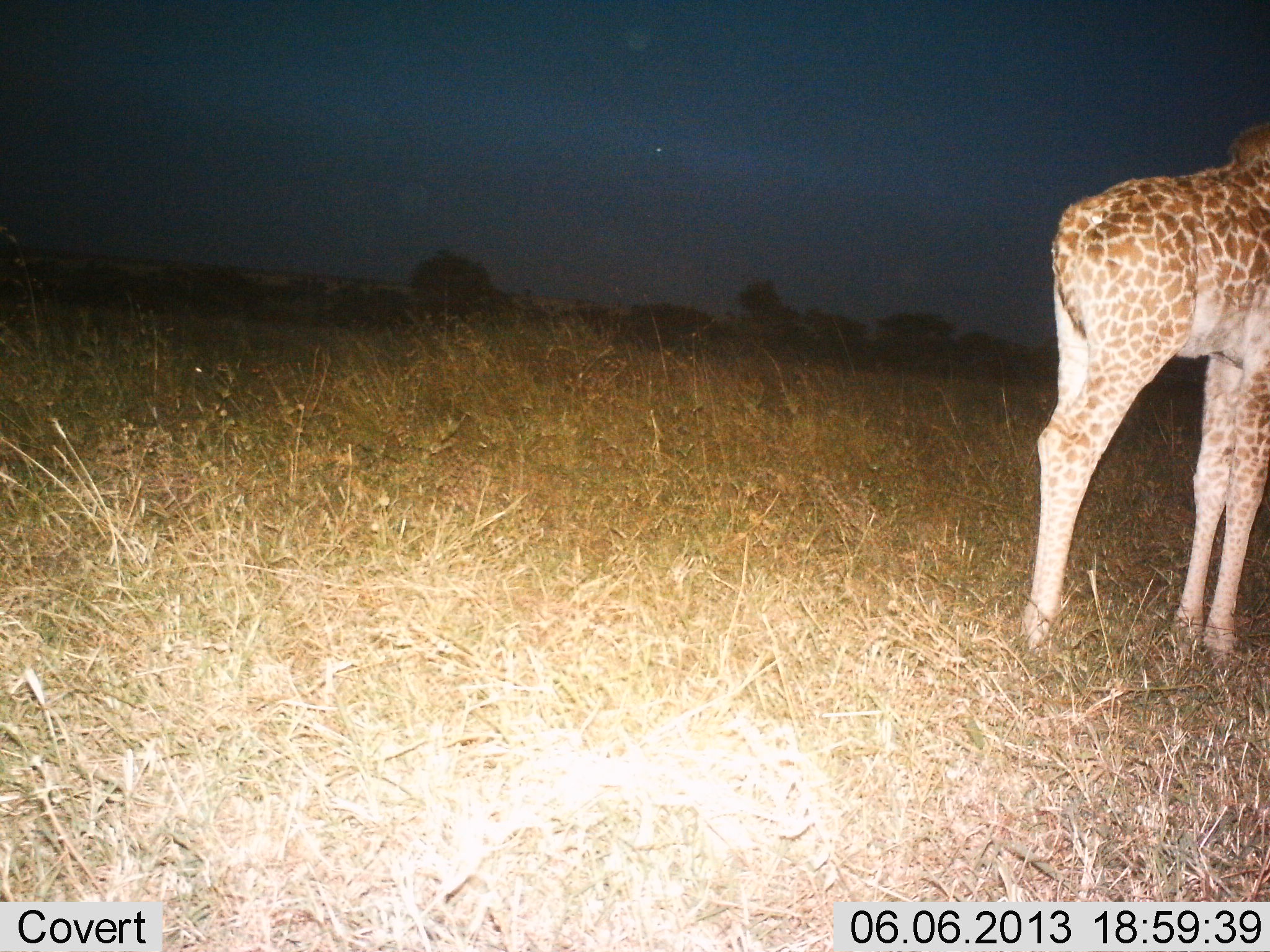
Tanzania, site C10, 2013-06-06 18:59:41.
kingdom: Animalia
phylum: Chordata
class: Mammalia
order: Artiodactyla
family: Giraffidae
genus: Giraffa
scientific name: Giraffa camelopardalis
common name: giraffe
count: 1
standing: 100%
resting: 0%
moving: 0%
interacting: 0%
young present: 0%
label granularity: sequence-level